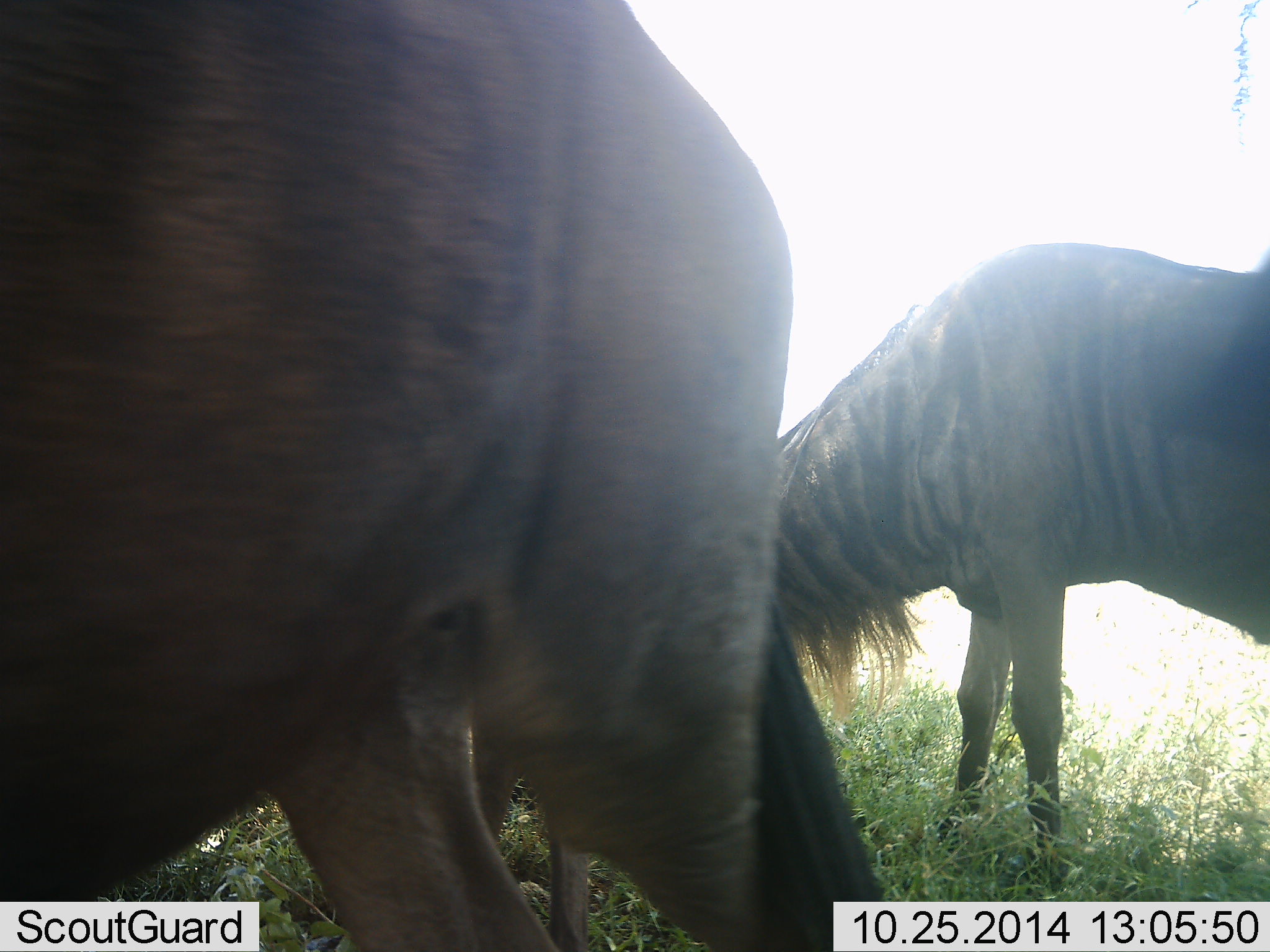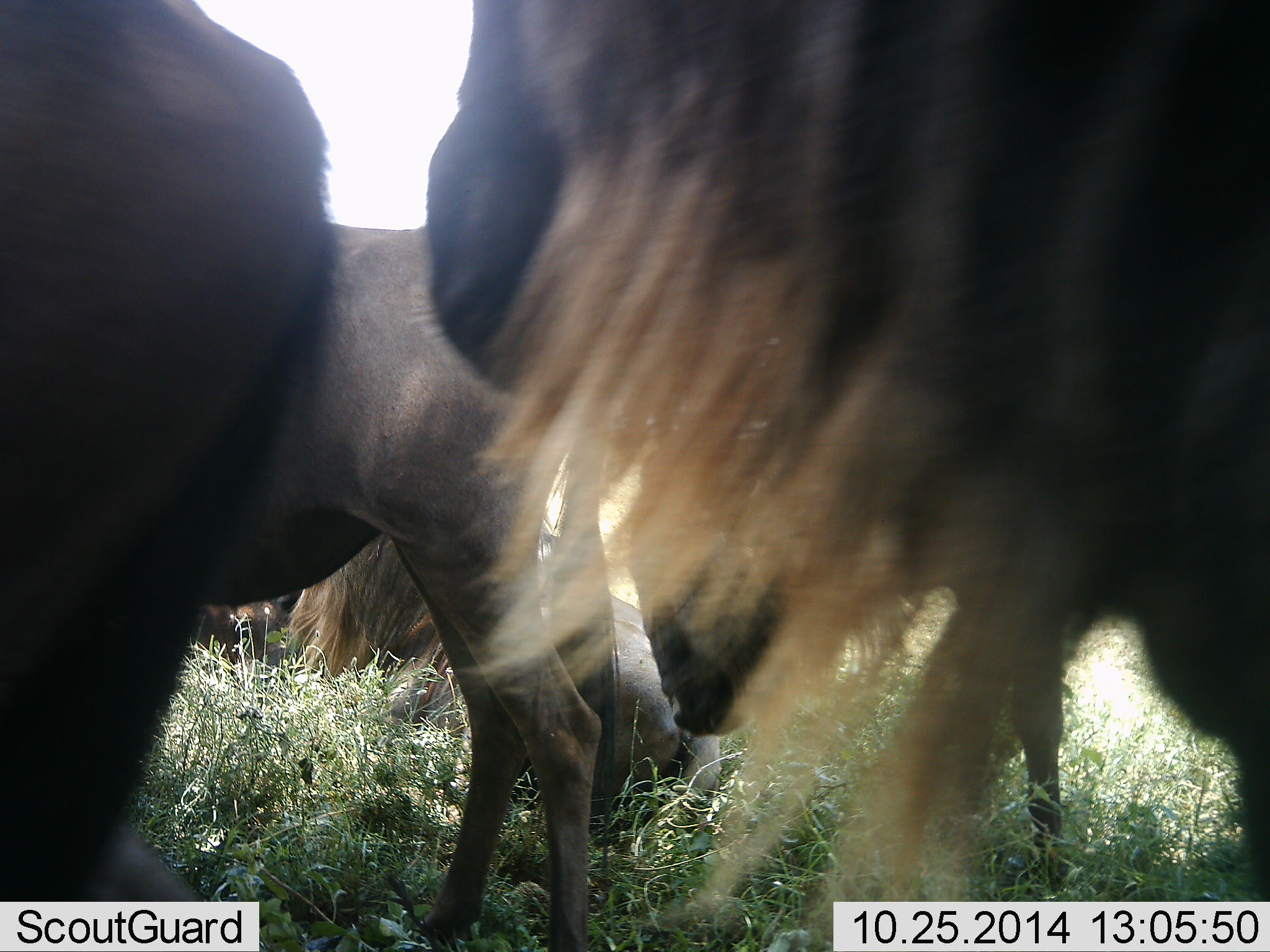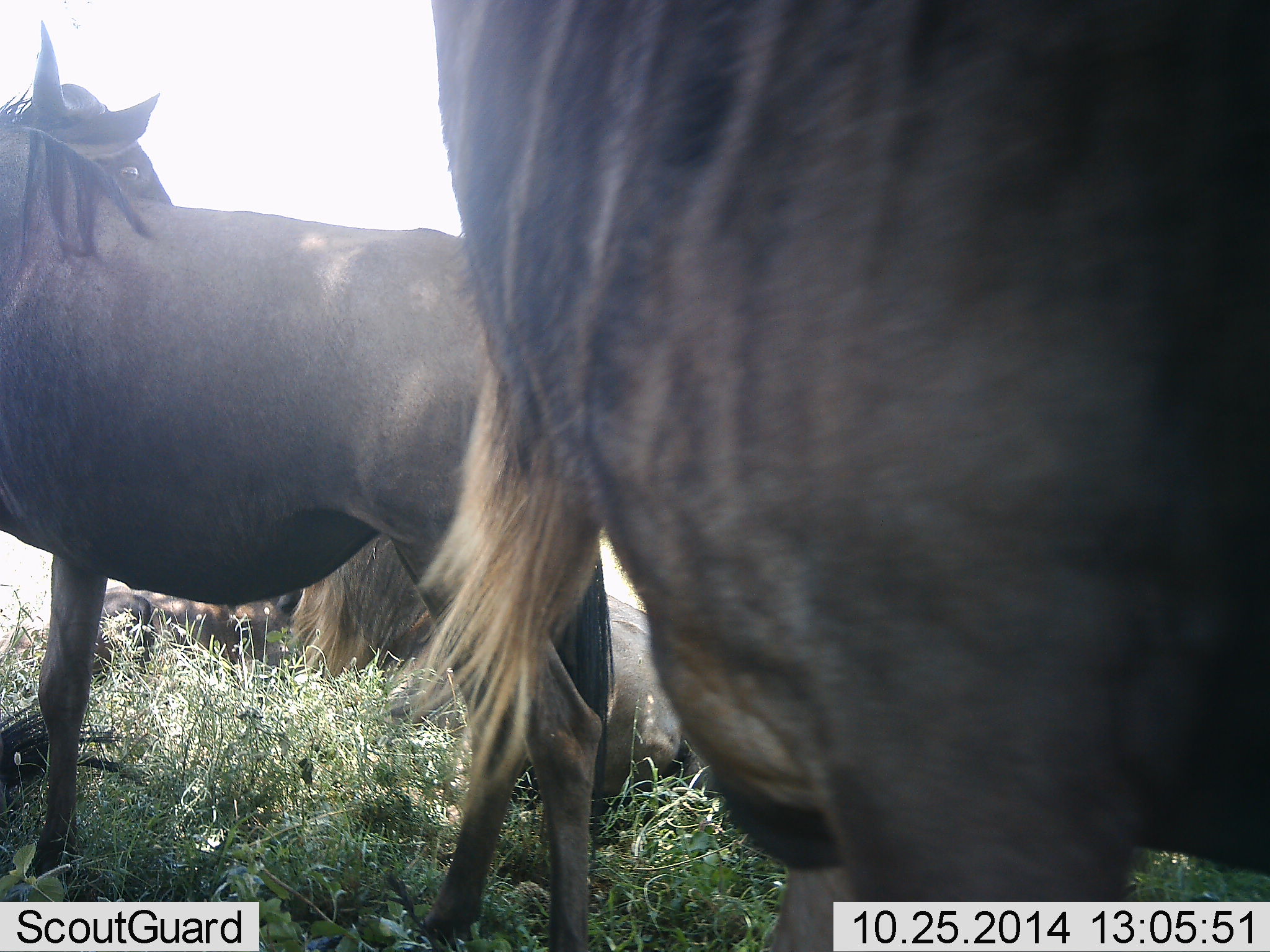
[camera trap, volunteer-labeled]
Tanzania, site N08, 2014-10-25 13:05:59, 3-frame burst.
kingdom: Animalia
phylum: Chordata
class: Mammalia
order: Artiodactyla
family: Bovidae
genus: Connochaetes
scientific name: Connochaetes taurinus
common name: blue wildebeest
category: wildebeest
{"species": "wildebeest (blue wildebeest) (Connochaetes taurinus)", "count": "6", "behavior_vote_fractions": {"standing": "90%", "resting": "70%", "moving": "60%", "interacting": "0%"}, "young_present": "0%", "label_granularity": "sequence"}